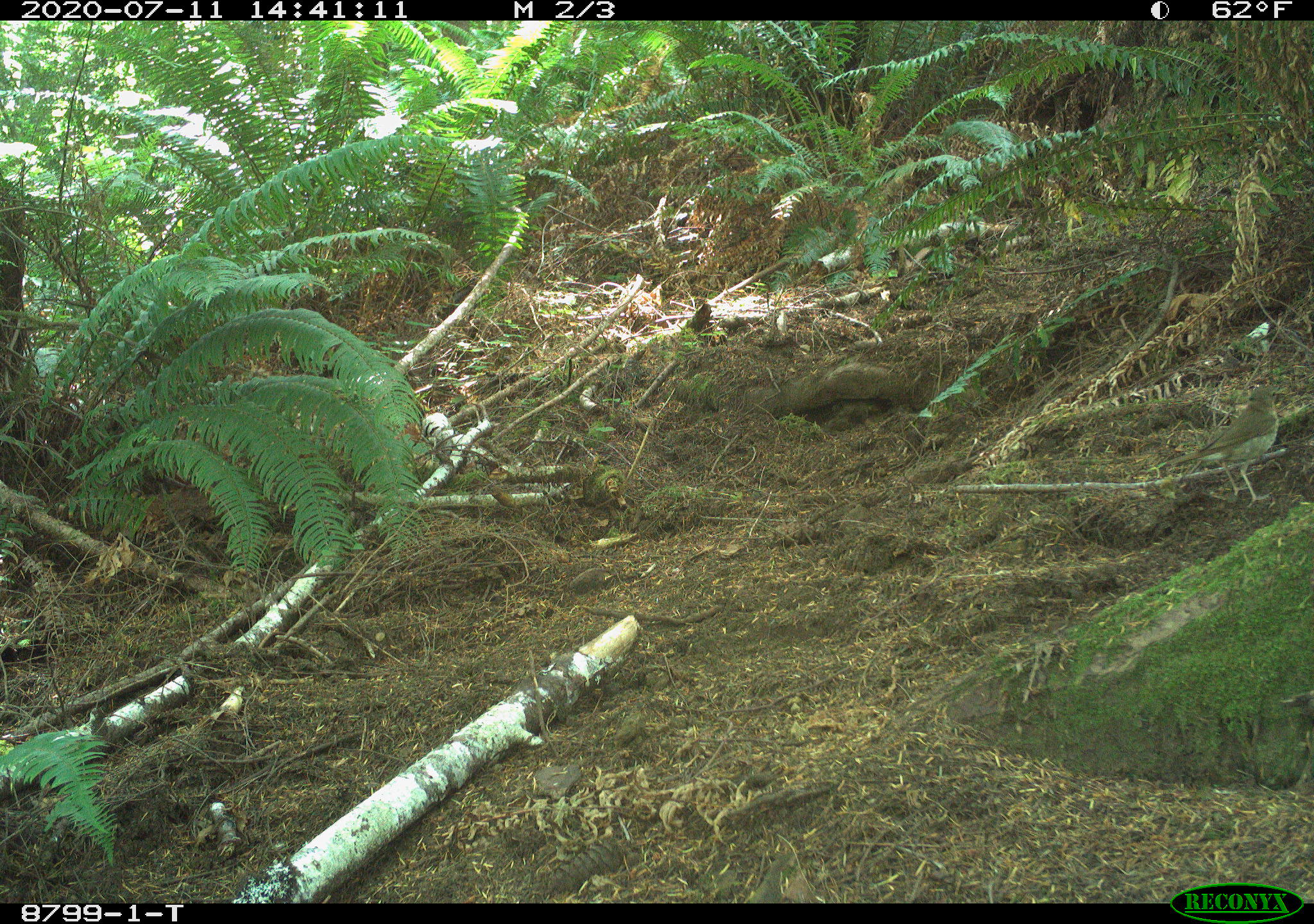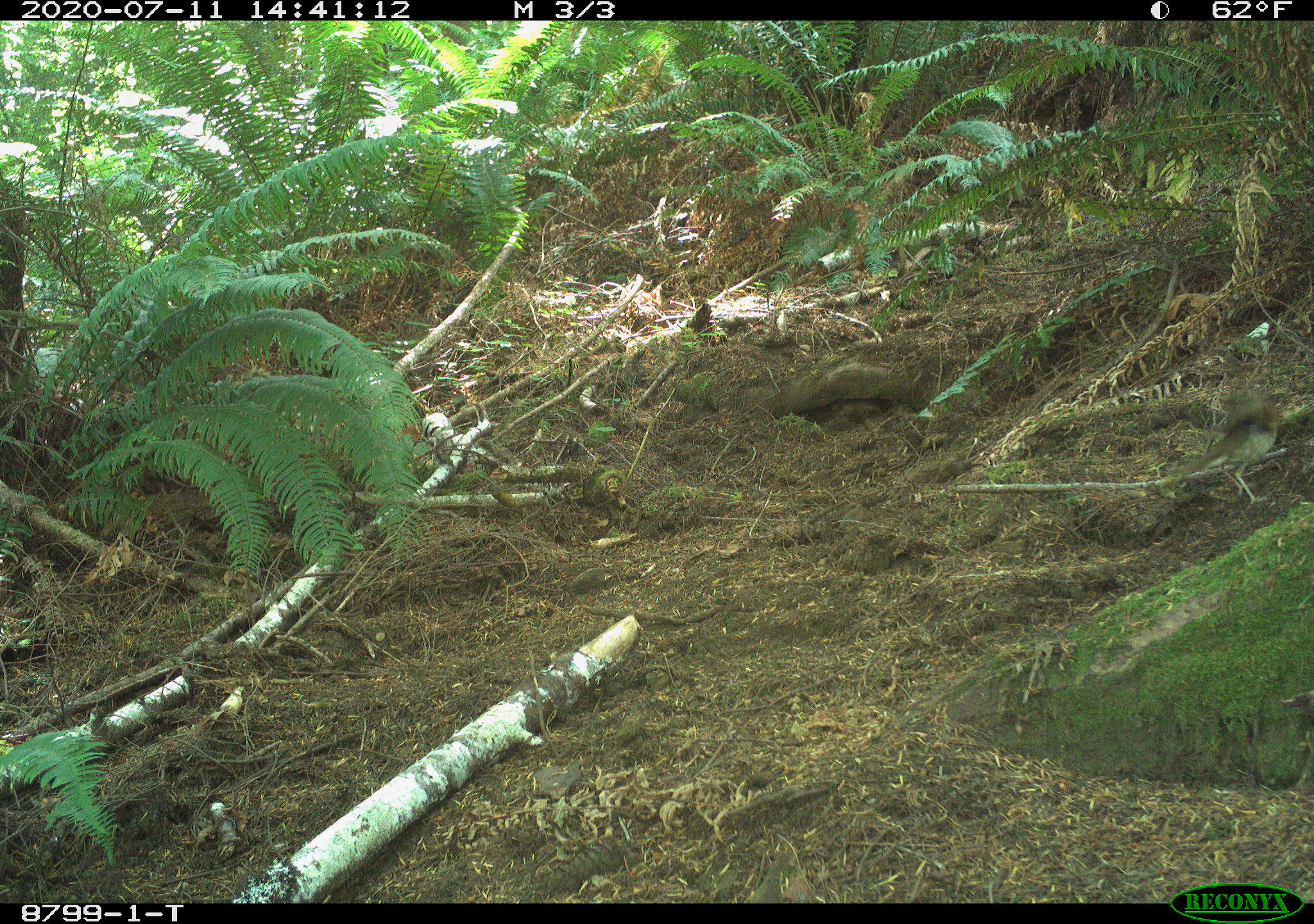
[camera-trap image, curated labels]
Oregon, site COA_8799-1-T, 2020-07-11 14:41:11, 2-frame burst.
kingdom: Animalia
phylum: Chordata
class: Aves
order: Passeriformes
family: Turdidae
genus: Catharus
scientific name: Catharus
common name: brown thrushes and nightingale-thrushes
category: catharus species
Catharus species (brown thrushes and nightingale-thrushes) (Catharus).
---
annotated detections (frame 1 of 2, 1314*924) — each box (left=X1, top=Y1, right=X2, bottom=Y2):
catharus species: (left=1137, top=373, right=1301, bottom=511)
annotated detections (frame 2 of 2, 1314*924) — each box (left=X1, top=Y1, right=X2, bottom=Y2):
catharus species: (left=1156, top=373, right=1299, bottom=516)